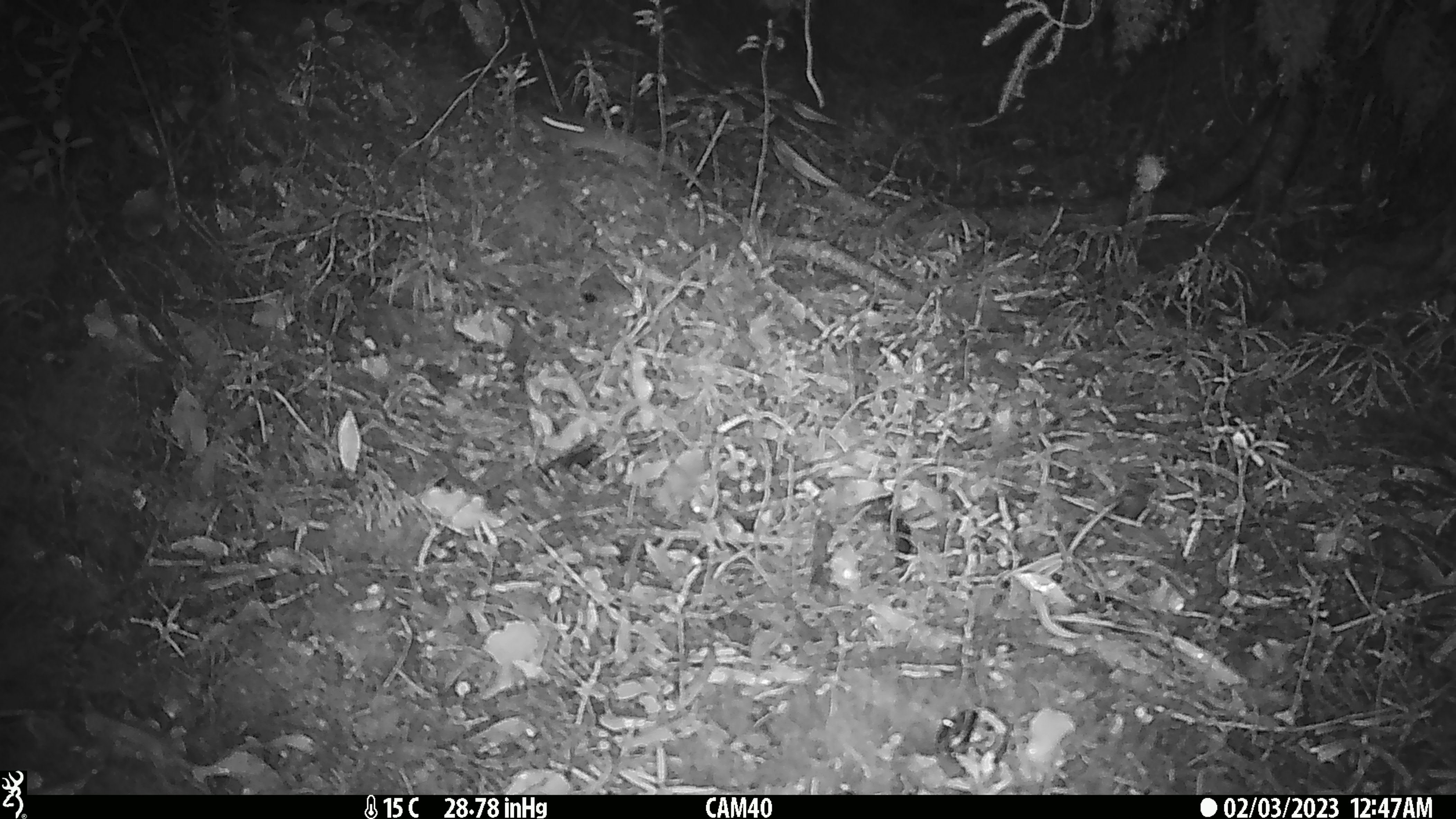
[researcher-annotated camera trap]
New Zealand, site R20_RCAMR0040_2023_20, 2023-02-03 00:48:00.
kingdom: Animalia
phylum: Chordata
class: Mammalia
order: Rodentia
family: Muridae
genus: Mus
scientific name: Mus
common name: mouse